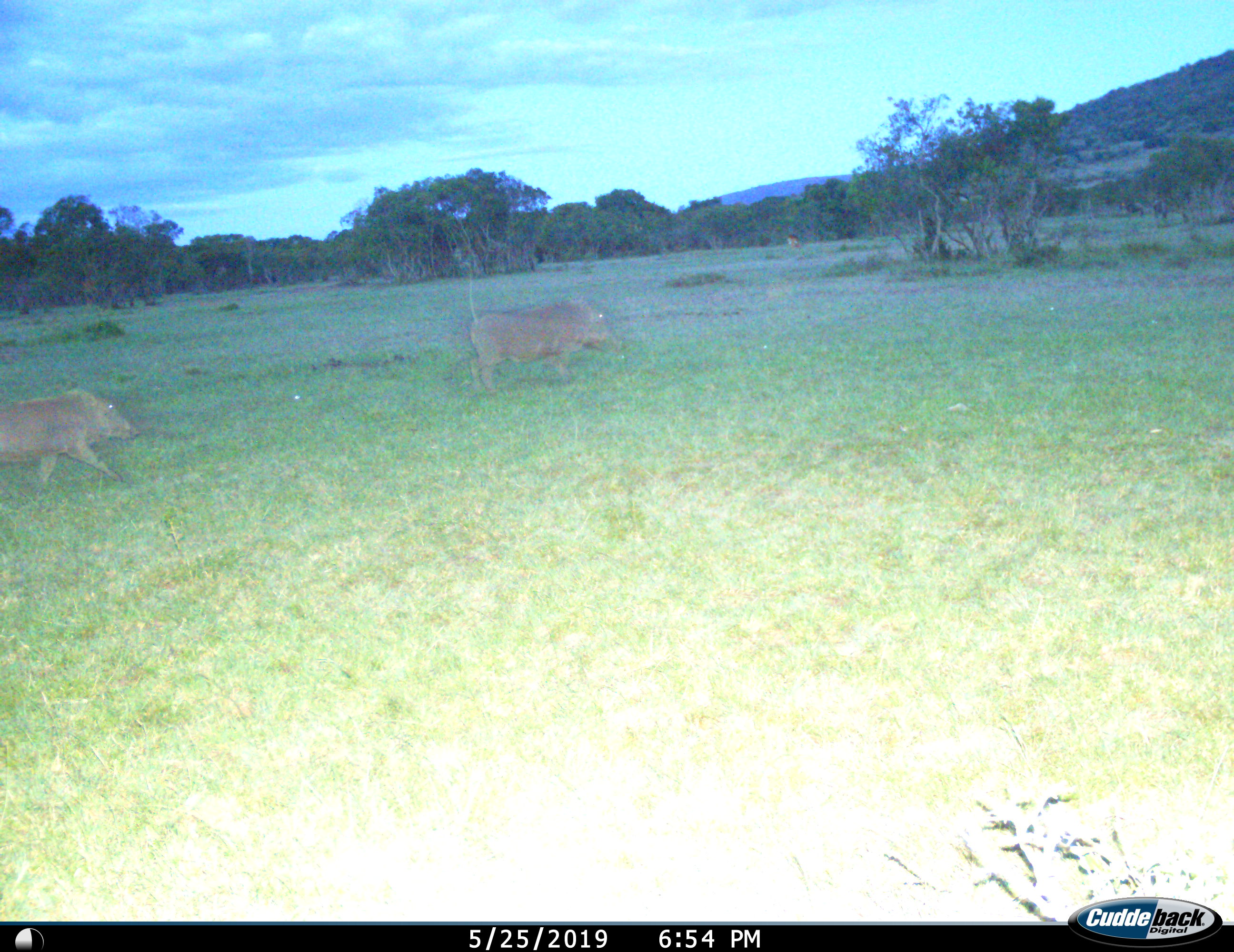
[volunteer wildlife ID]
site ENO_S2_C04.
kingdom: Animalia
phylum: Chordata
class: Mammalia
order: Artiodactyla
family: Suidae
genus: Phacochoerus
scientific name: Phacochoerus africanus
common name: warthog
Warthog (Phacochoerus africanus), count 2. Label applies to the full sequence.